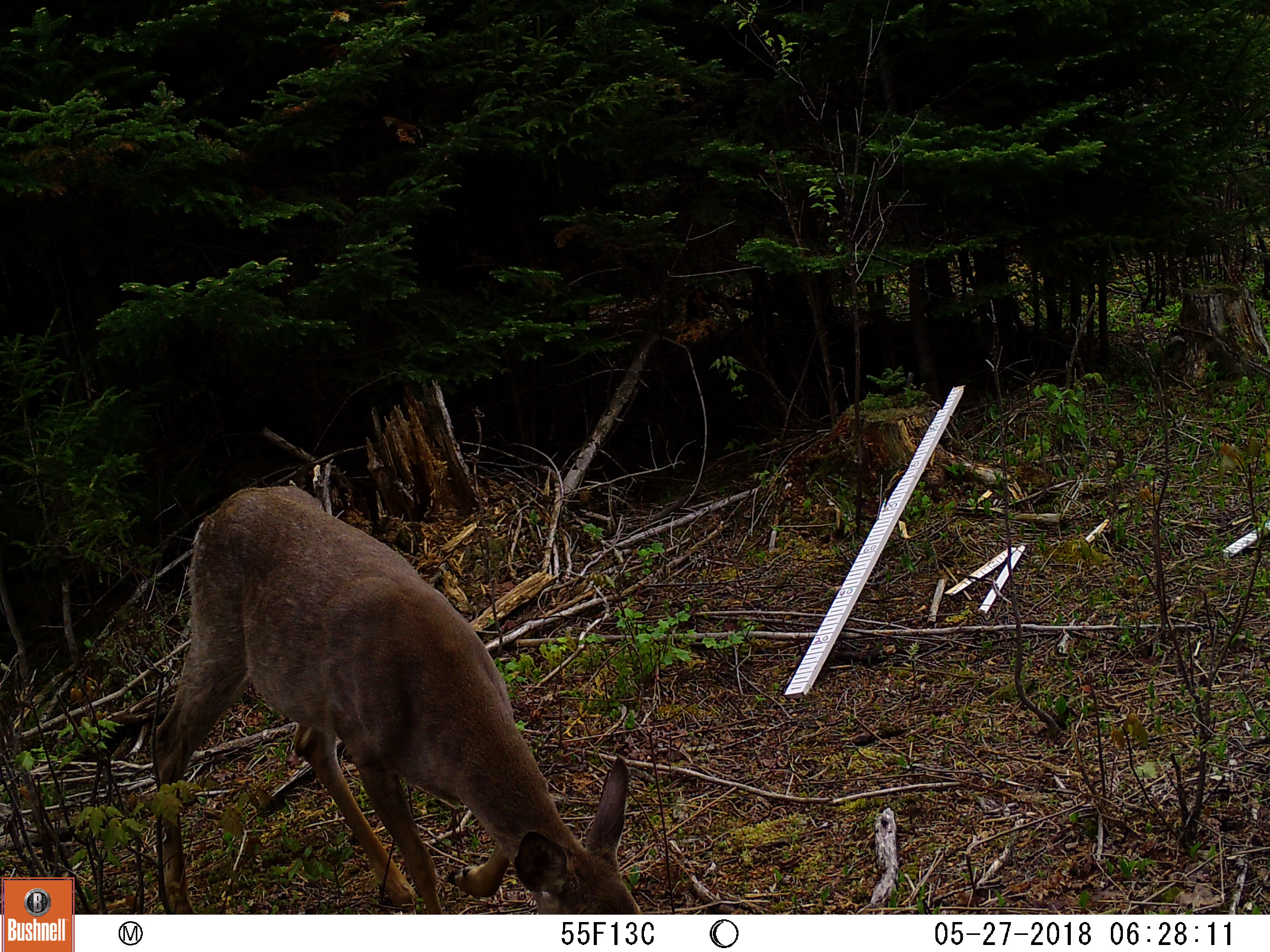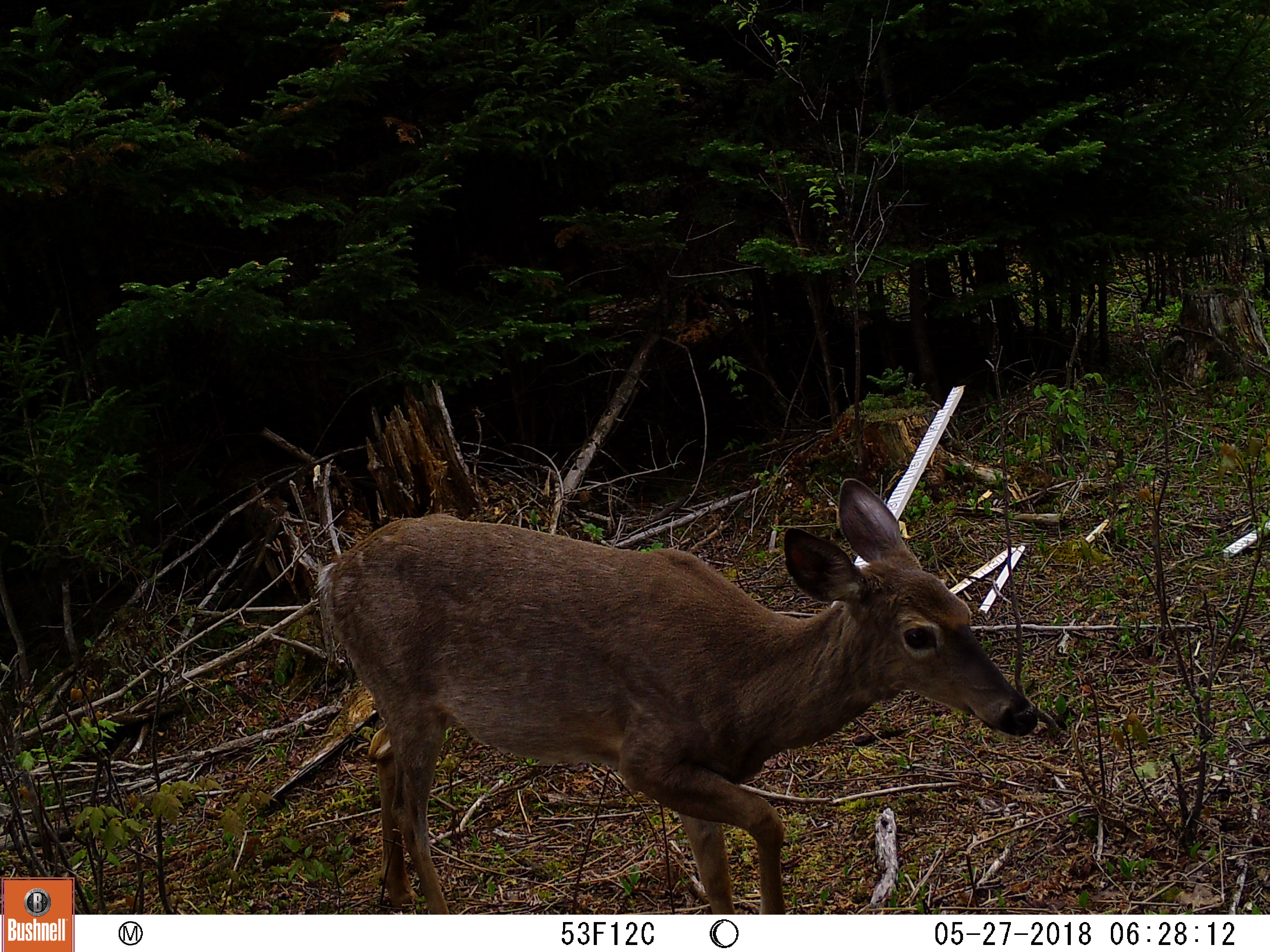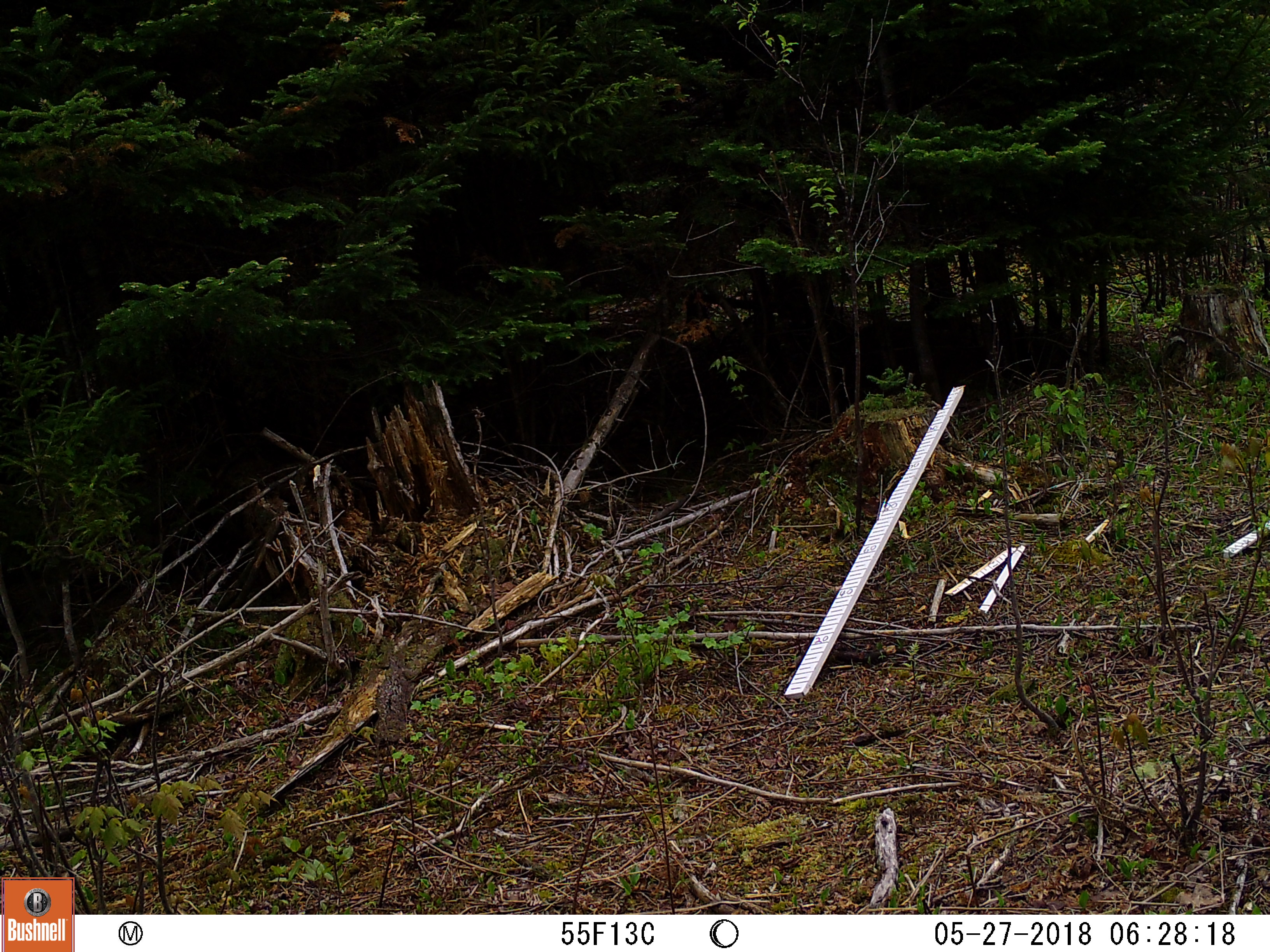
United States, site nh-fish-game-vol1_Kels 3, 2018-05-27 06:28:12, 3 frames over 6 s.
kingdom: Animalia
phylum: Chordata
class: Mammalia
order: Artiodactyla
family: Cervidae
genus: Odocoileus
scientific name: Odocoileus virginianus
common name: white-tailed deer